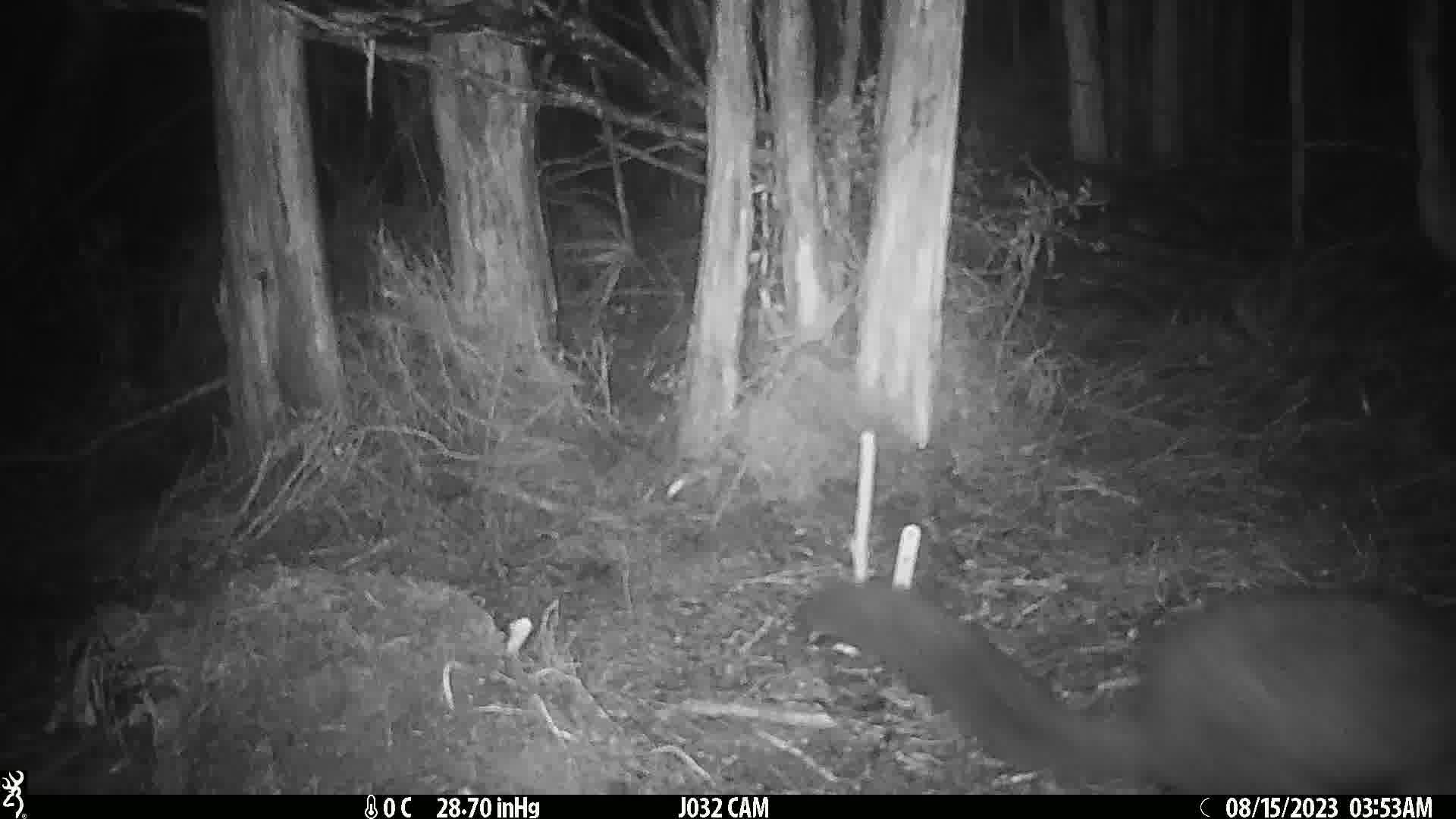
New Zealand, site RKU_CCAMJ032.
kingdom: Animalia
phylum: Chordata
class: Mammalia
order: Diprotodontia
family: Phalangeridae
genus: Trichosurus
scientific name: Trichosurus vulpecula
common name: common brushtail possum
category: possum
Possum (common brushtail possum) (Trichosurus vulpecula).